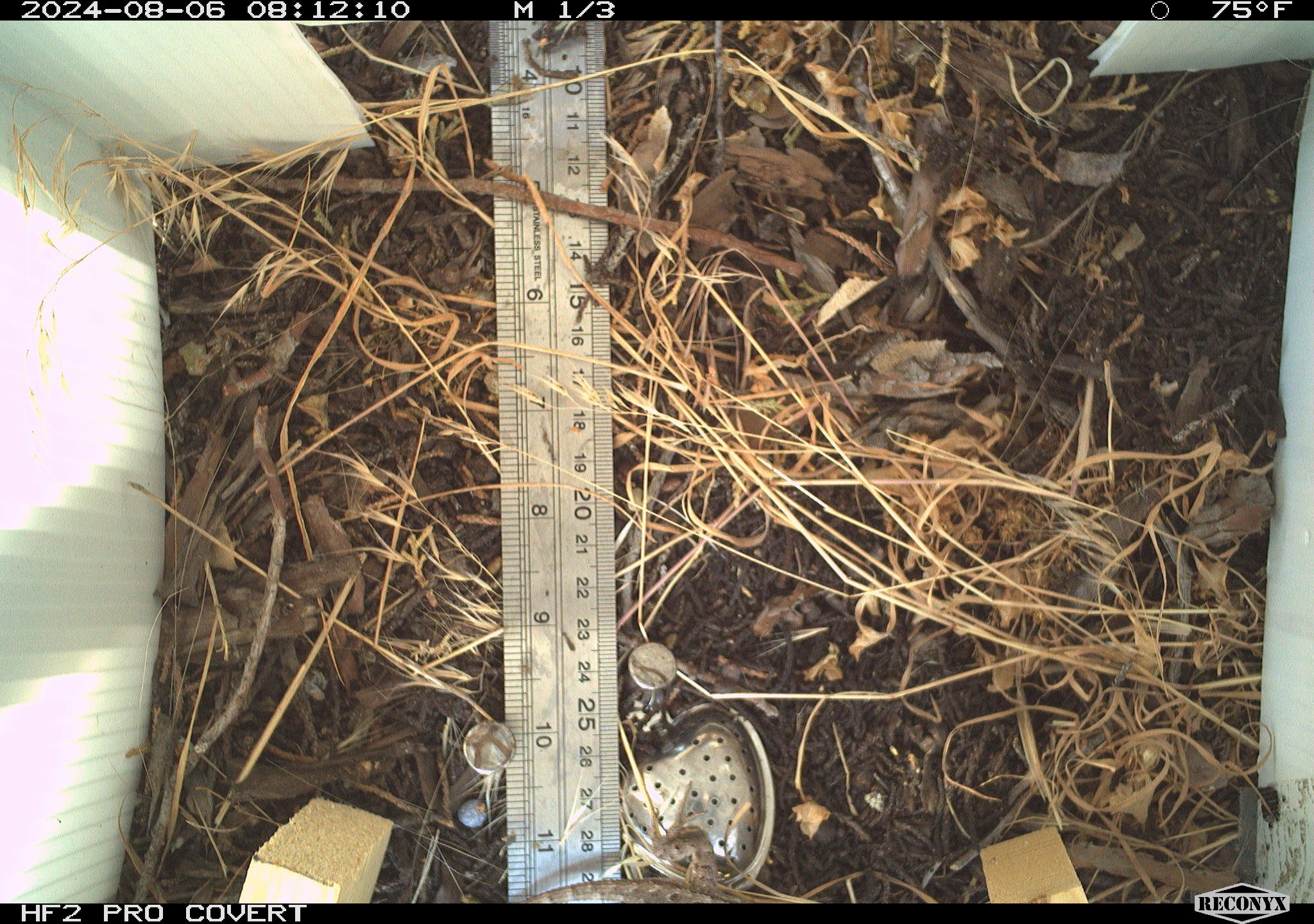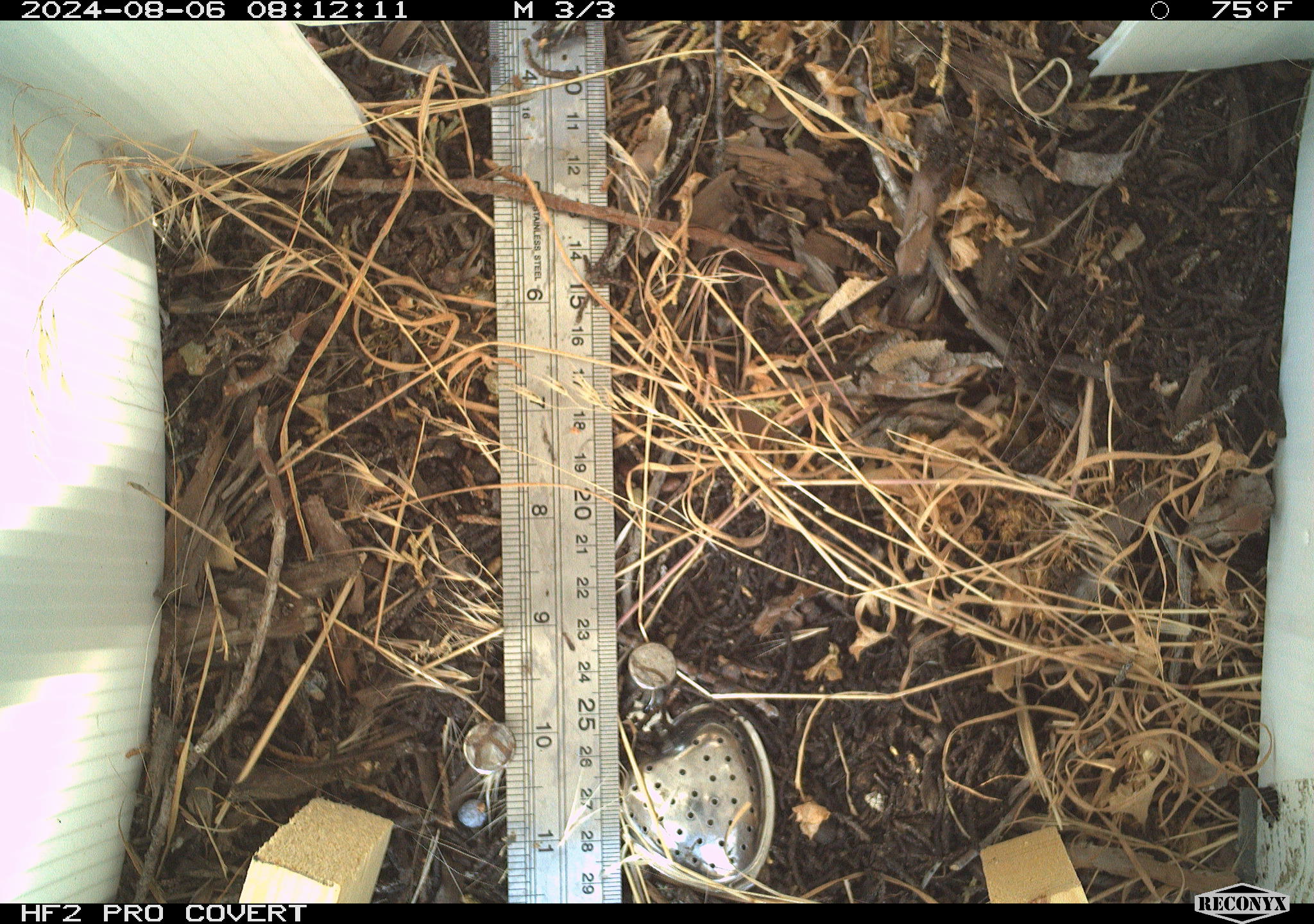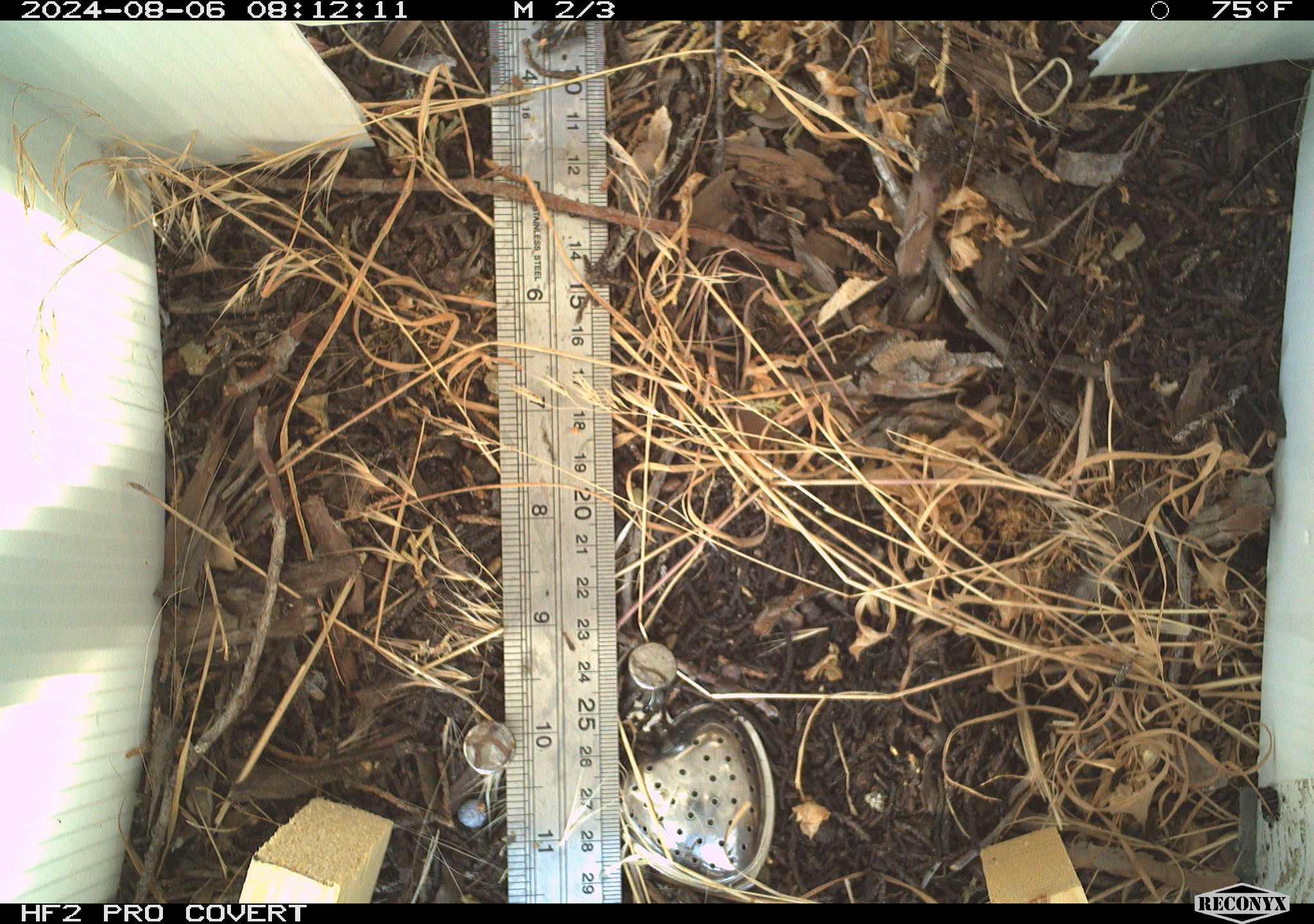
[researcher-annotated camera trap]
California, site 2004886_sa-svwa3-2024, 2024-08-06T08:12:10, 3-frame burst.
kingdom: Animalia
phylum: Chordata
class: Reptilia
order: Squamata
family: Phrynosomatidae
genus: Sceloporus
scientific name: Sceloporus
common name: spiny lizards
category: sceloporus species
Sceloporus species (spiny lizards) (Sceloporus).